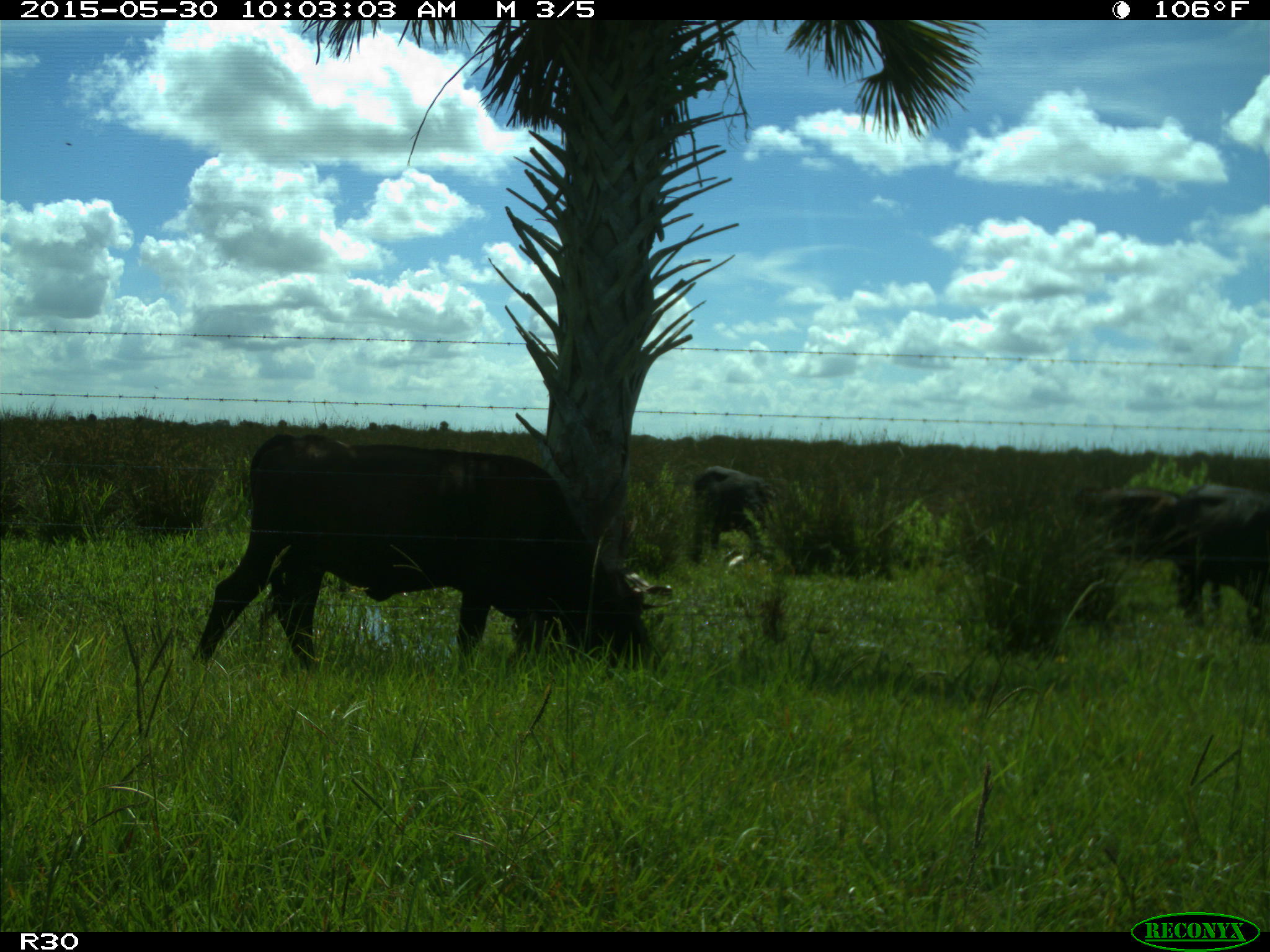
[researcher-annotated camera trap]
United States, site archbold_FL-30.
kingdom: Animalia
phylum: Chordata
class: Mammalia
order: Artiodactyla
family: Bovidae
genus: Bos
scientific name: Bos taurus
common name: domestic cow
Bos taurus (domestic cow).